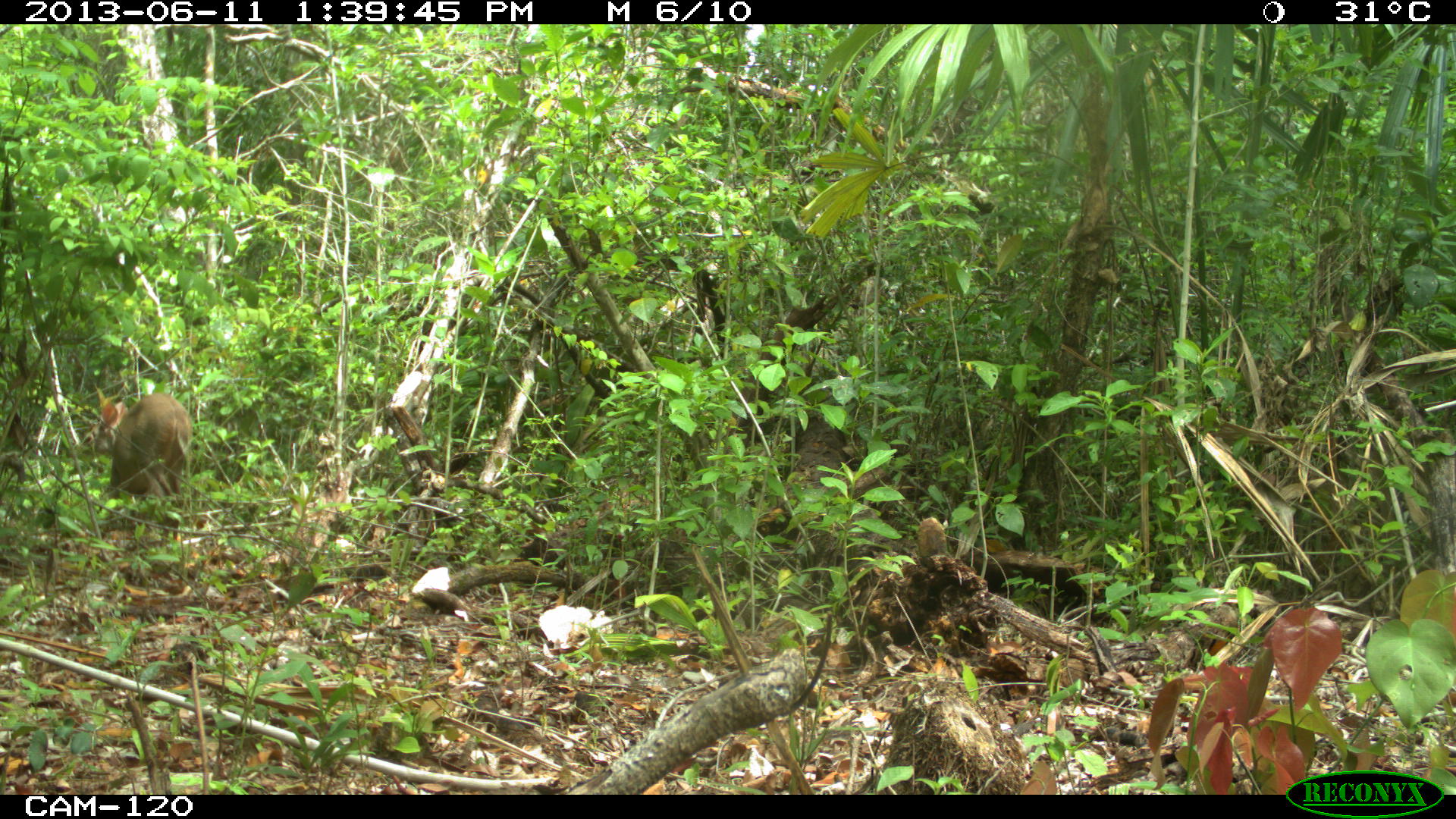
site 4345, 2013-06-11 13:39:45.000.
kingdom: Animalia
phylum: Chordata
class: Mammalia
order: Artiodactyla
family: Cervidae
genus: Odocoileus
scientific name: Odocoileus pandora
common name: yucatán brown brocket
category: mazama pandora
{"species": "mazama pandora (yucatán brown brocket) (Odocoileus pandora)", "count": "1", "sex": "female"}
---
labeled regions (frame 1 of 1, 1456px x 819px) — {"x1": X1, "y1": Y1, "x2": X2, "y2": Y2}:
mazama pandora: {"x1": 83, "y1": 391, "x2": 194, "y2": 547}